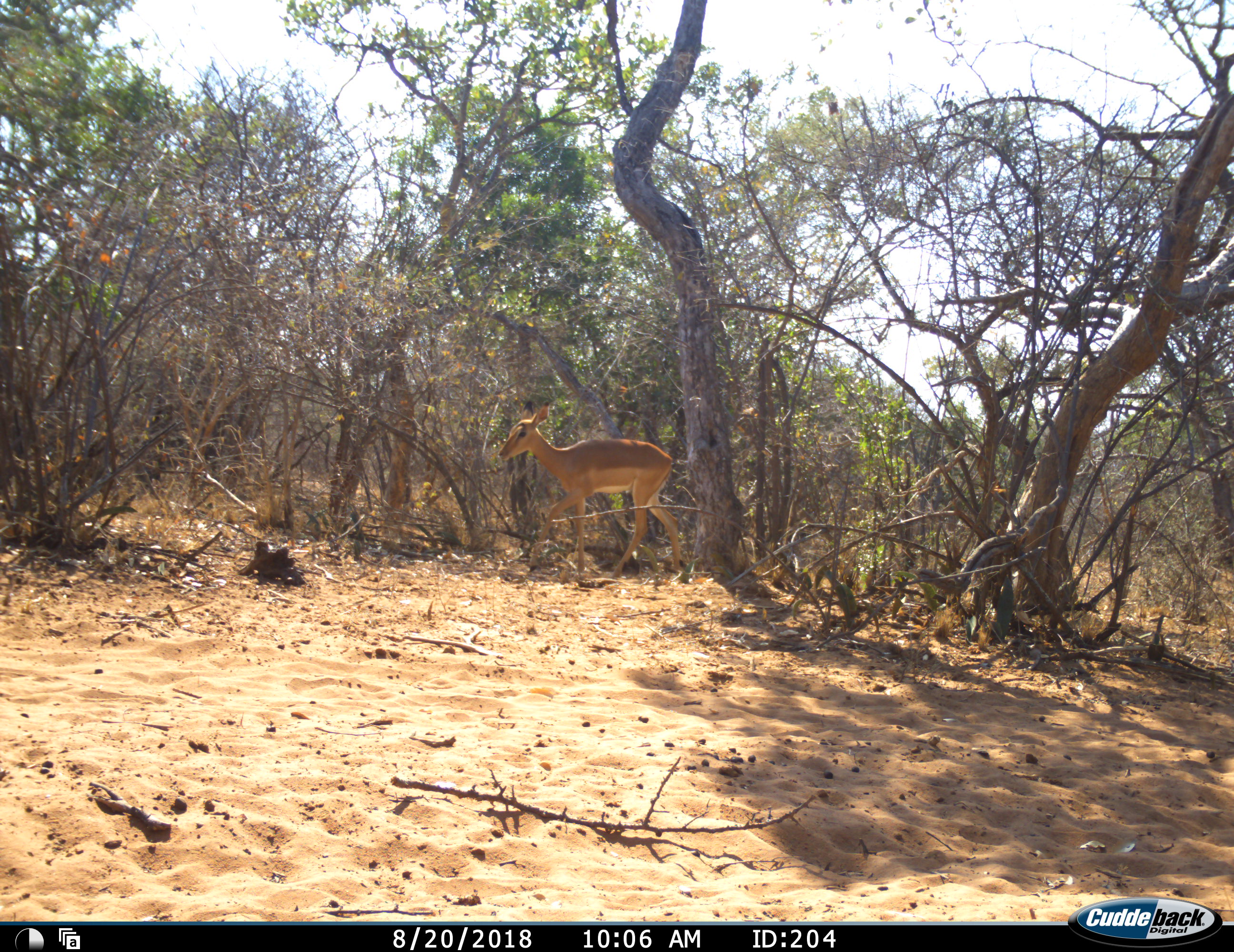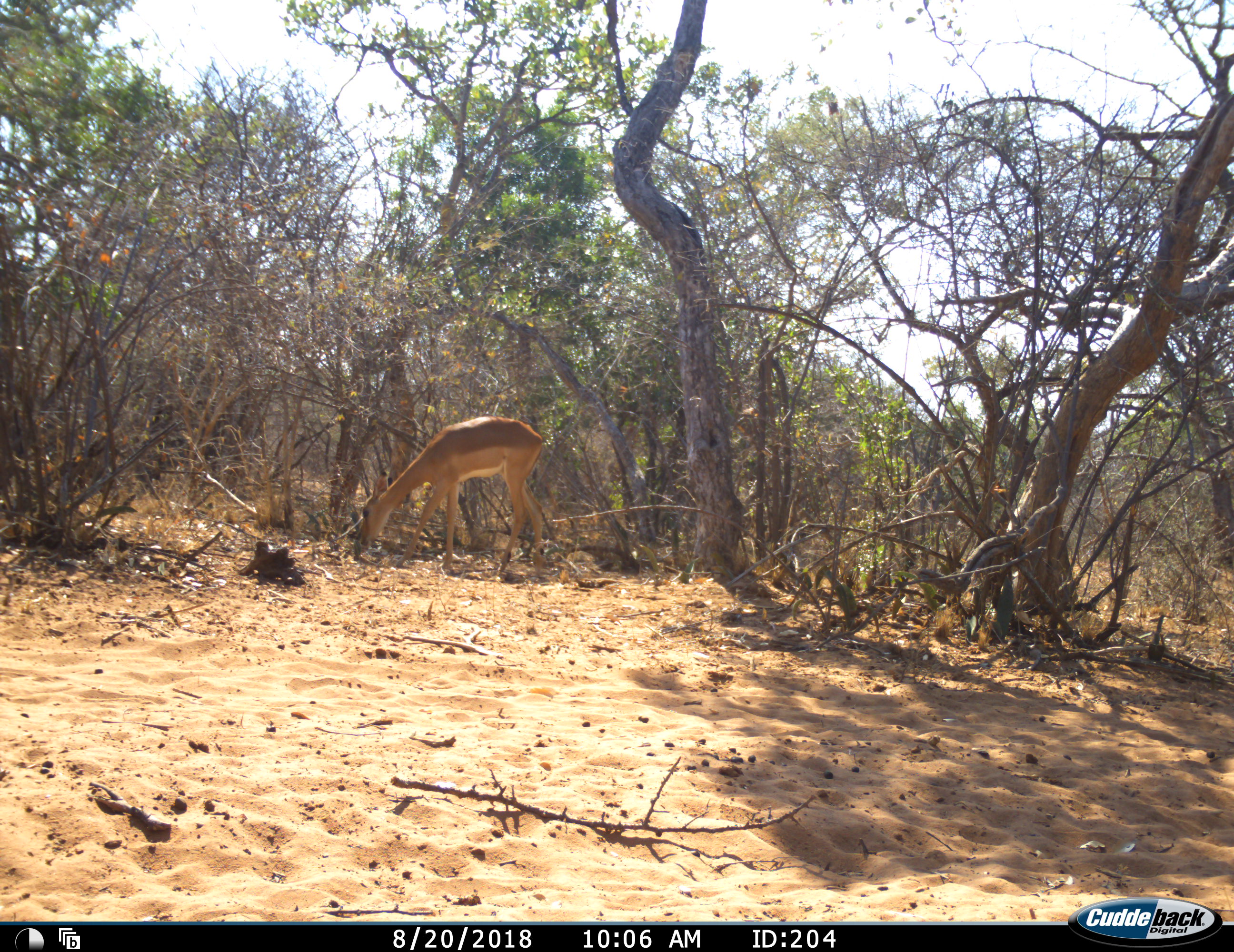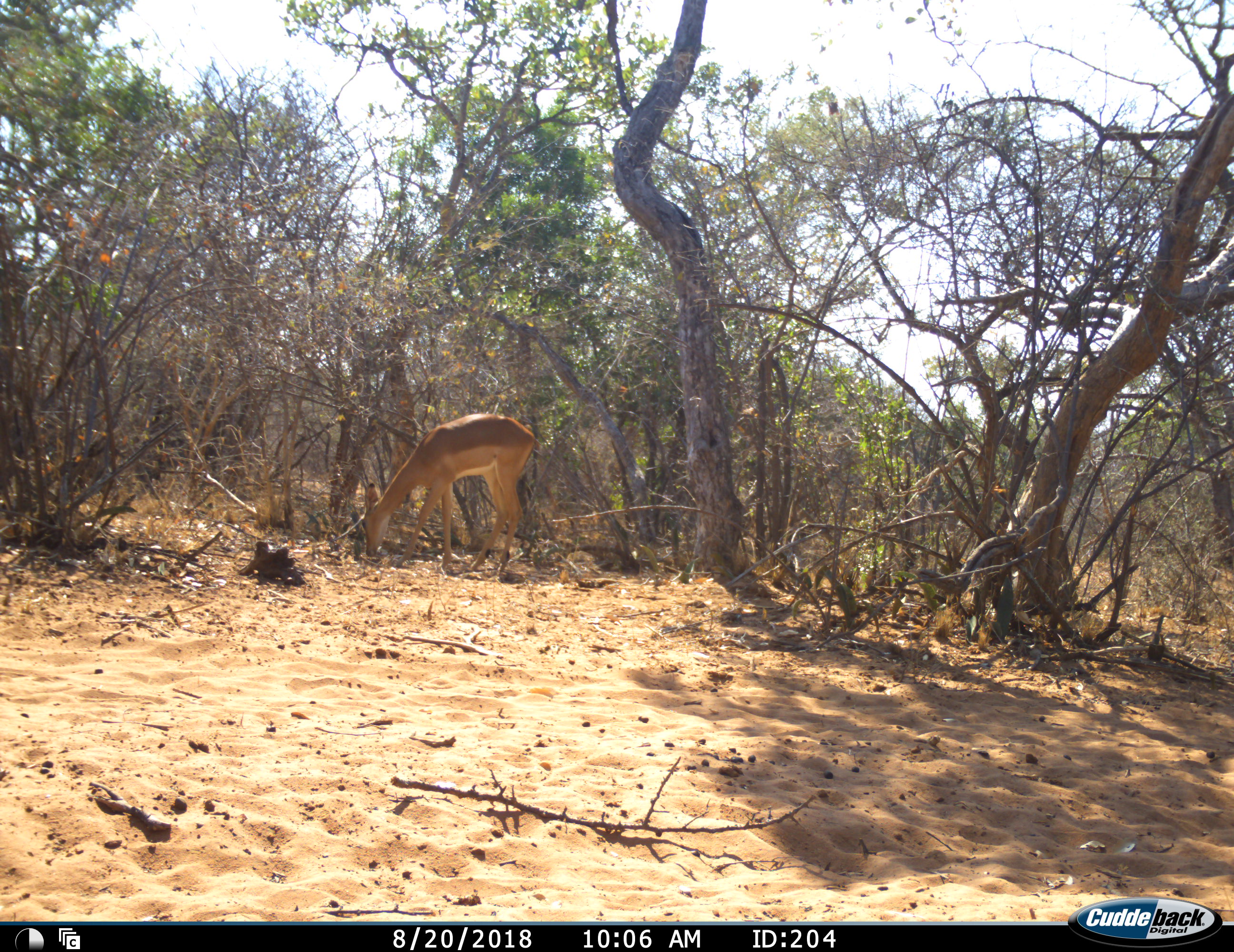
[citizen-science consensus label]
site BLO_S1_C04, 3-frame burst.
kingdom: Animalia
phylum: Chordata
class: Mammalia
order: Artiodactyla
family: Bovidae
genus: Aepyceros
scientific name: Aepyceros melampus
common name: impala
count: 1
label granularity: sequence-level